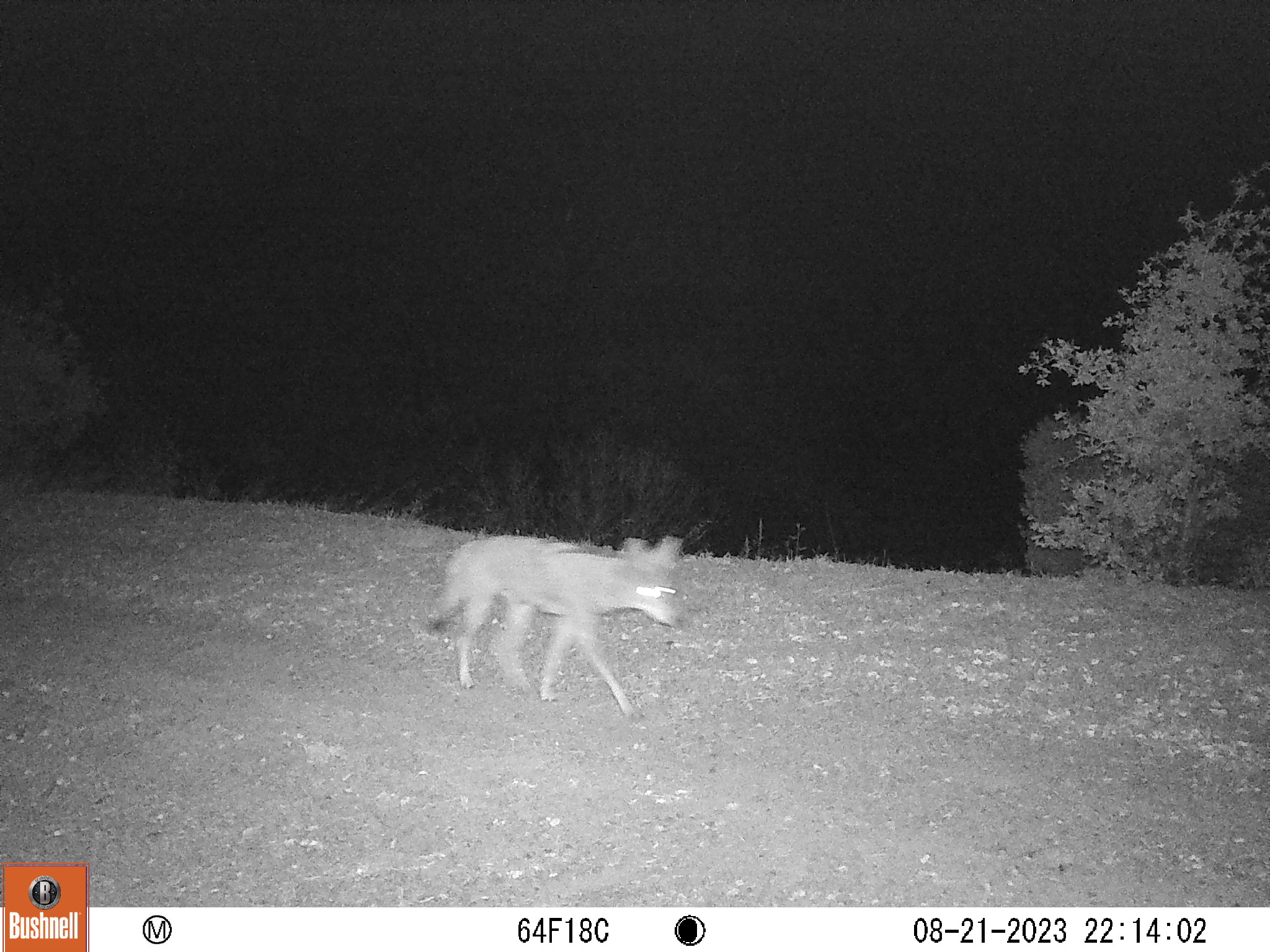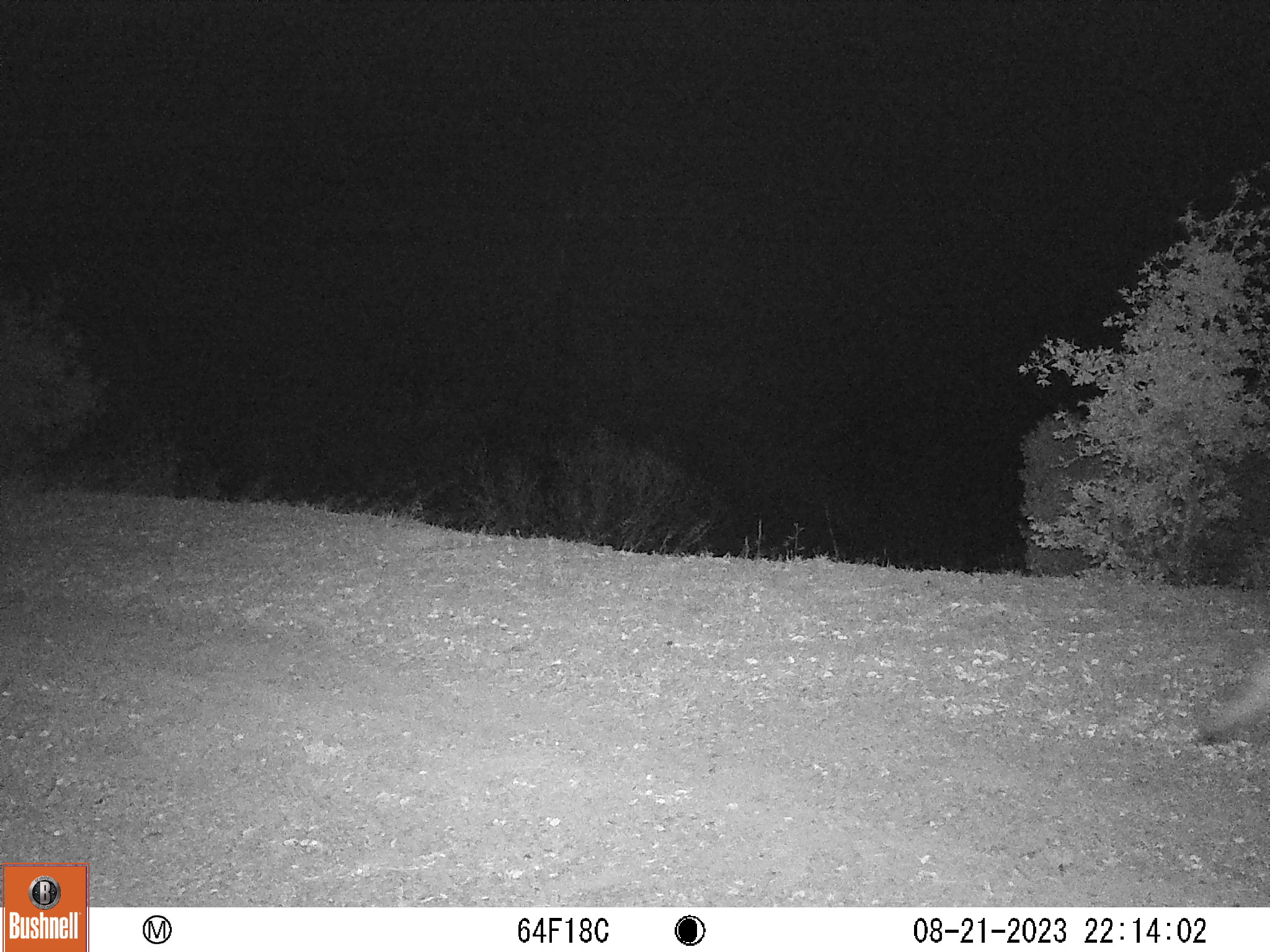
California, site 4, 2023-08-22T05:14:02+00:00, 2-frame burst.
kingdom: Animalia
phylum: Chordata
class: Mammalia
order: Carnivora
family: Canidae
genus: Canis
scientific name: Canis latrans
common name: coyote